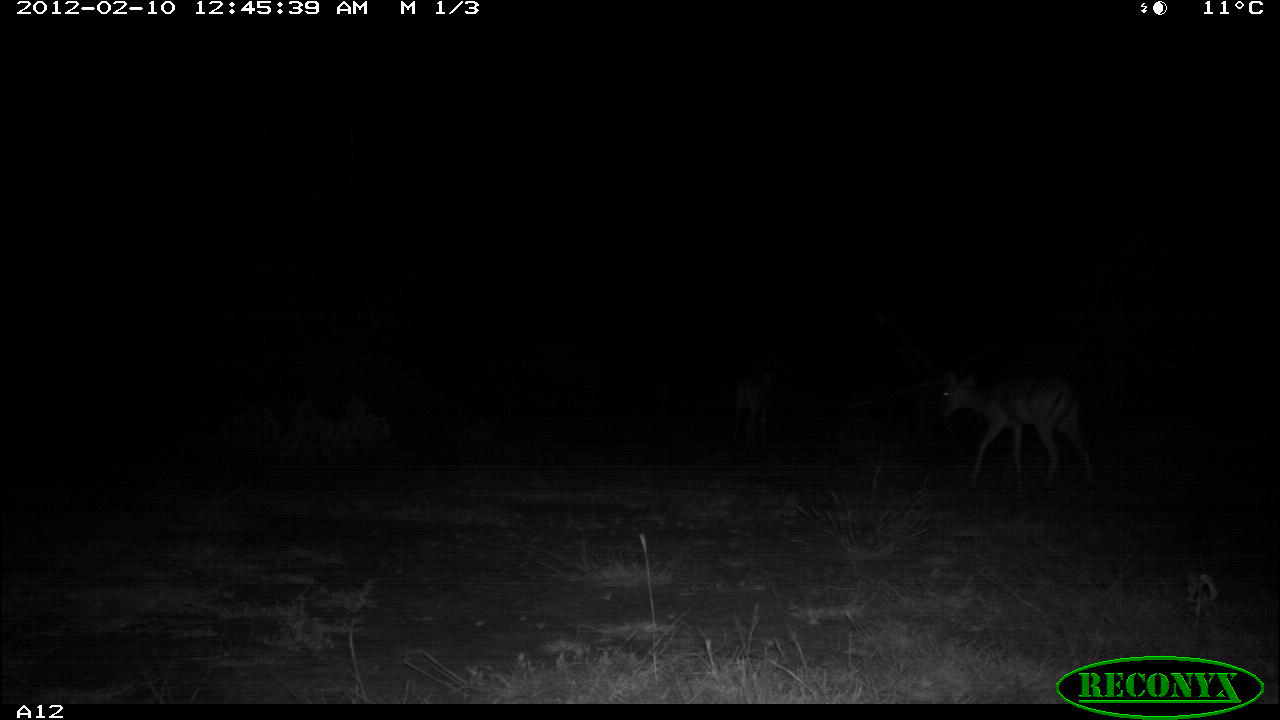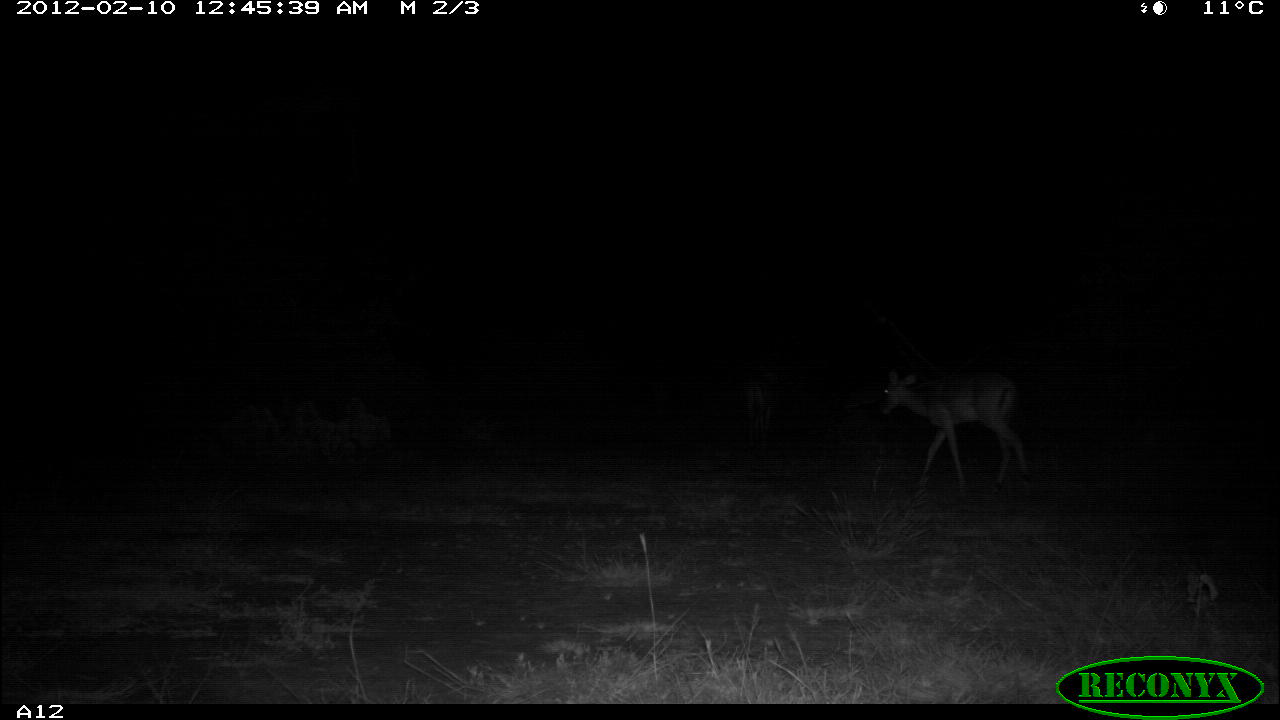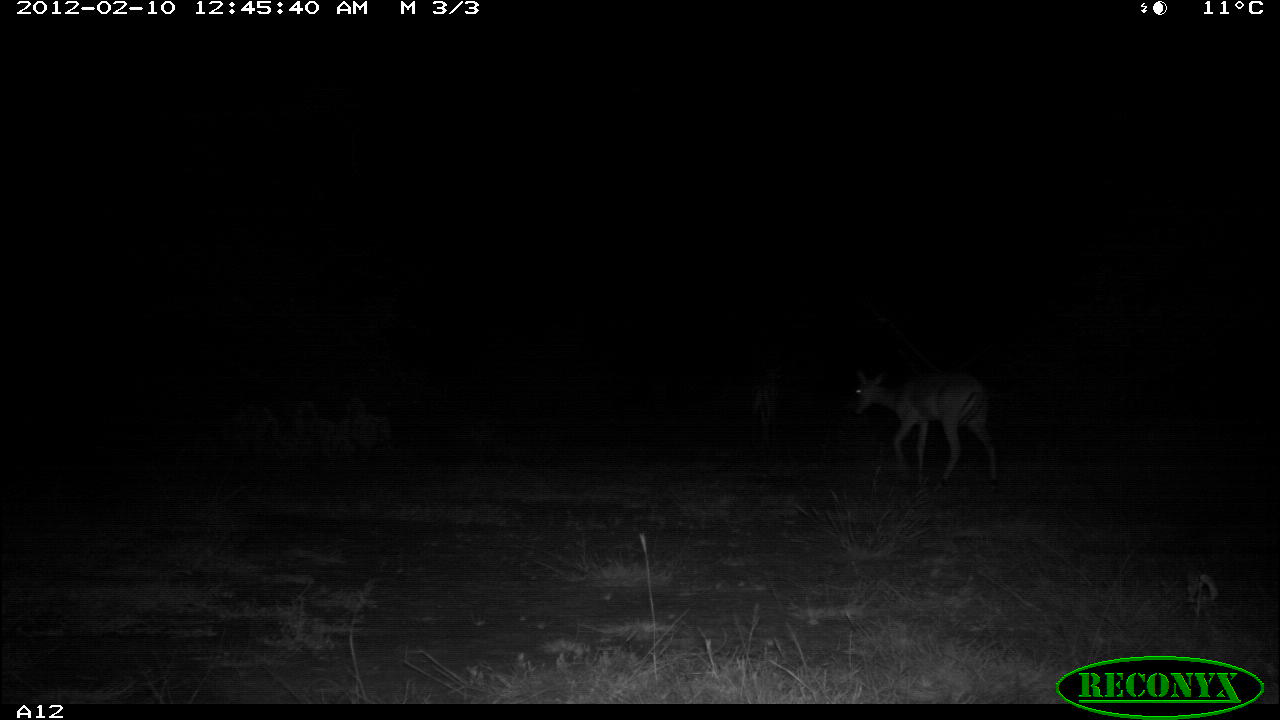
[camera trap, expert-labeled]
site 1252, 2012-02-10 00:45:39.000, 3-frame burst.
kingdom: Animalia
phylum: Chordata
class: Mammalia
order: Artiodactyla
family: Bovidae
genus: Aepyceros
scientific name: Aepyceros melampus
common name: impala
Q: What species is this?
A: Aepyceros melampus (impala).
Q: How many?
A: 2.